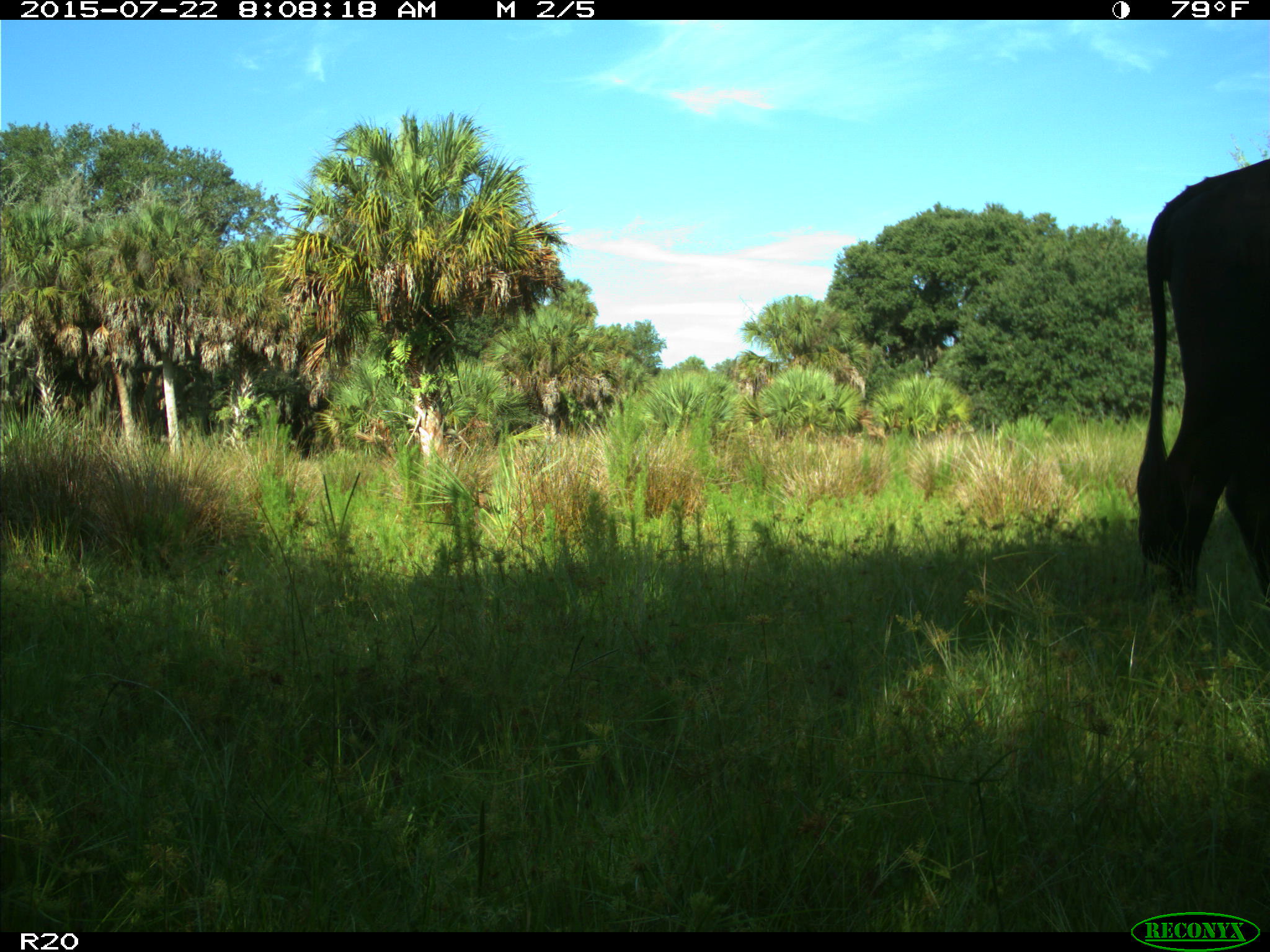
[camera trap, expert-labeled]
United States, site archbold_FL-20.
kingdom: Animalia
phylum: Chordata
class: Mammalia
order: Artiodactyla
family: Bovidae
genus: Bos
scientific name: Bos taurus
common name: domestic cow